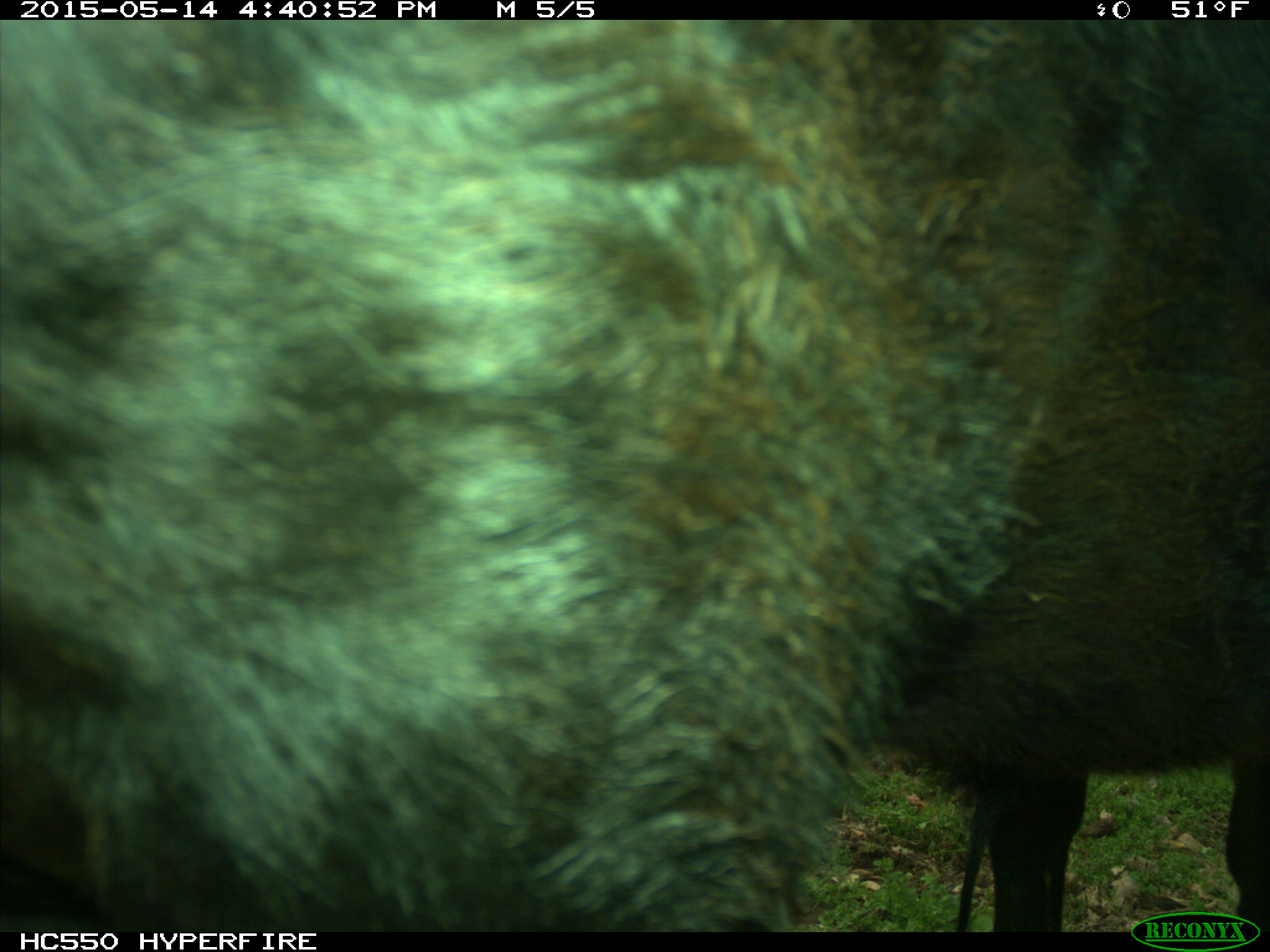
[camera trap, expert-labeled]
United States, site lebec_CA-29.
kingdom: Animalia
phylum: Chordata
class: Mammalia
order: Artiodactyla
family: Bovidae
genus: Bos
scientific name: Bos taurus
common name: domestic cow